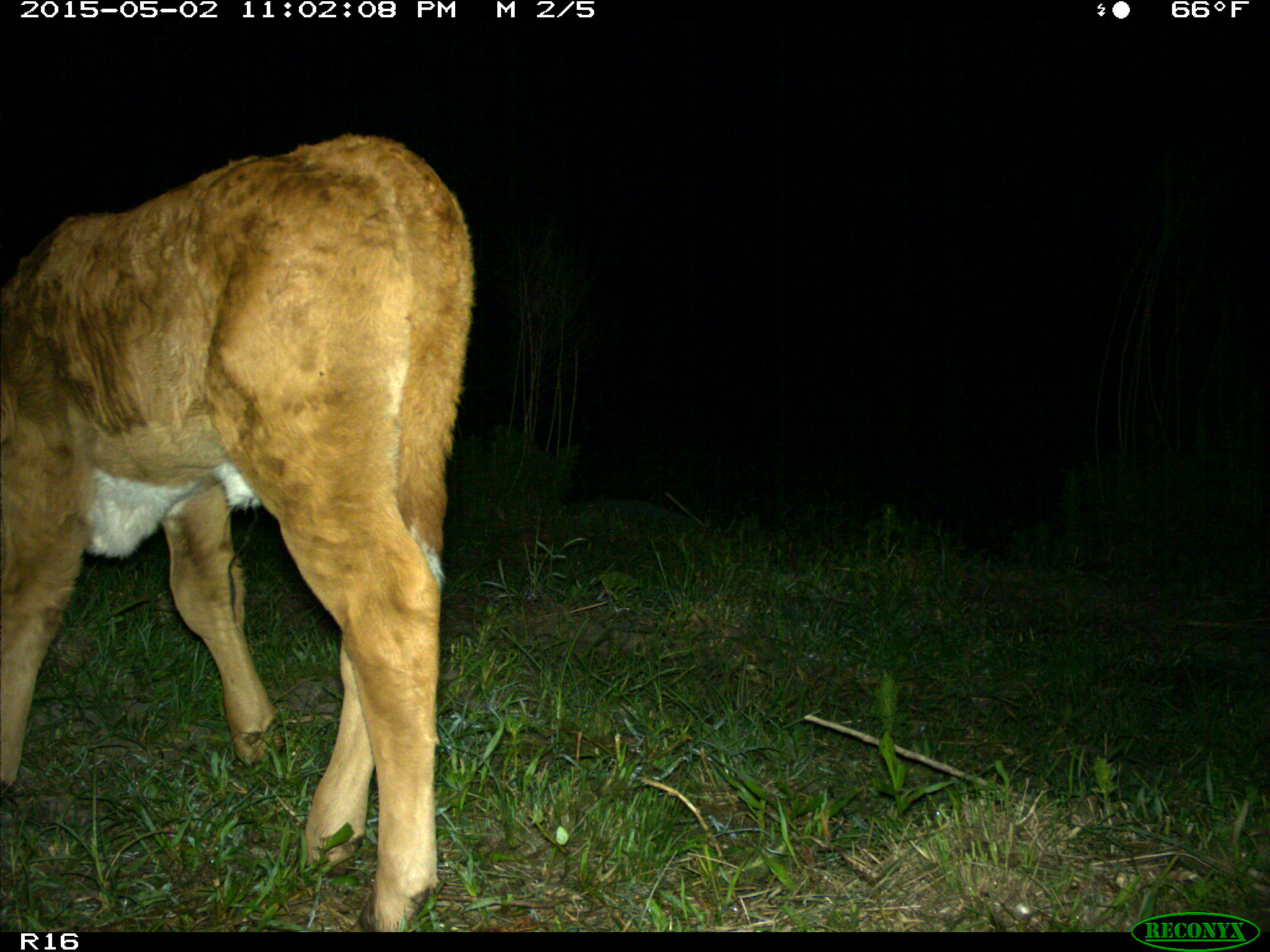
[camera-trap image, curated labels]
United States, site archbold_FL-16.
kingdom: Animalia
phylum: Chordata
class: Mammalia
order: Artiodactyla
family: Bovidae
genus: Bos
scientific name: Bos taurus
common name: domestic cow